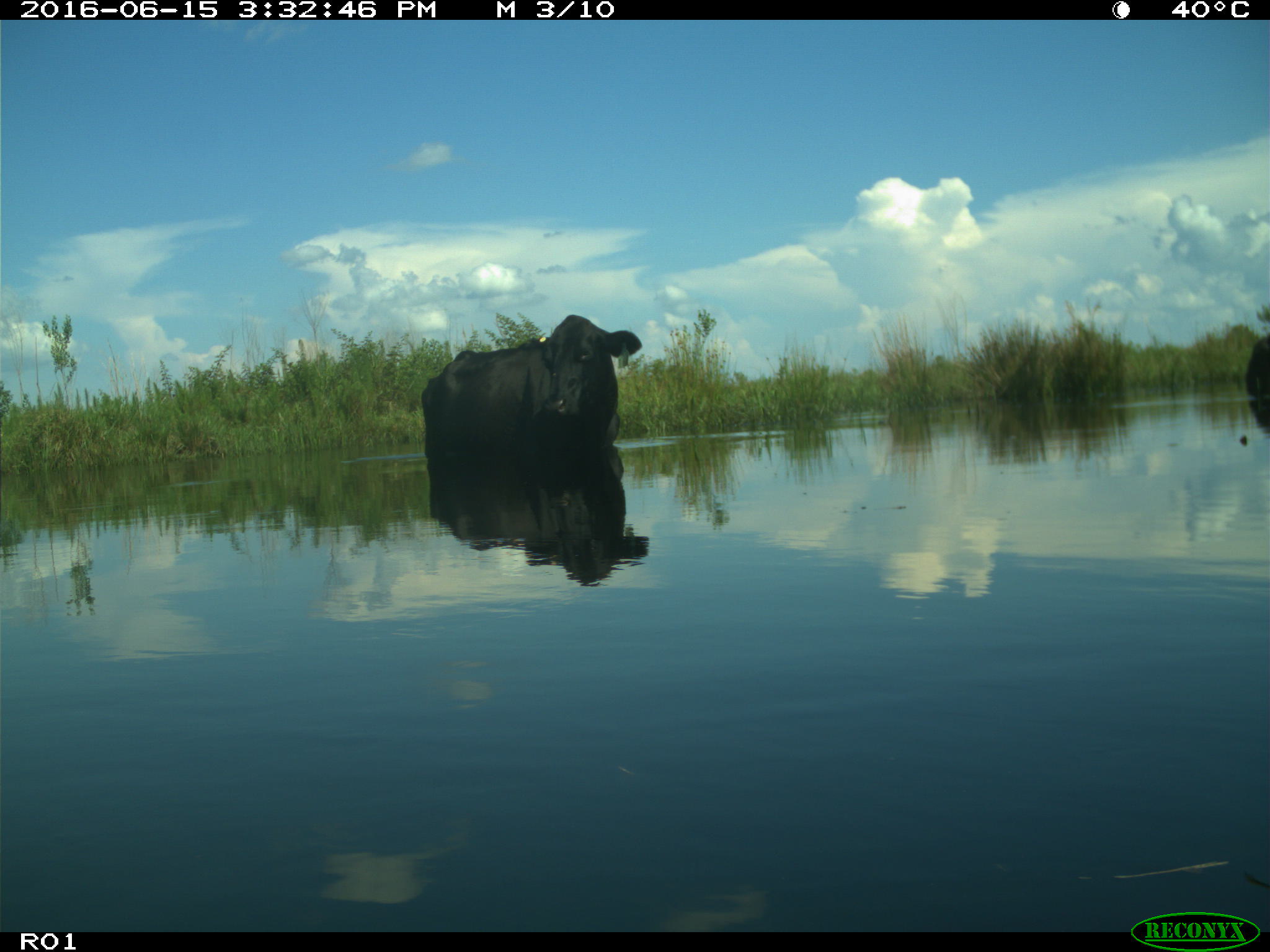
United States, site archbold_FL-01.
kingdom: Animalia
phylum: Chordata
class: Mammalia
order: Artiodactyla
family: Bovidae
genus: Bos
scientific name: Bos taurus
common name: domestic cow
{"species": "Bos taurus (domestic cow)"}